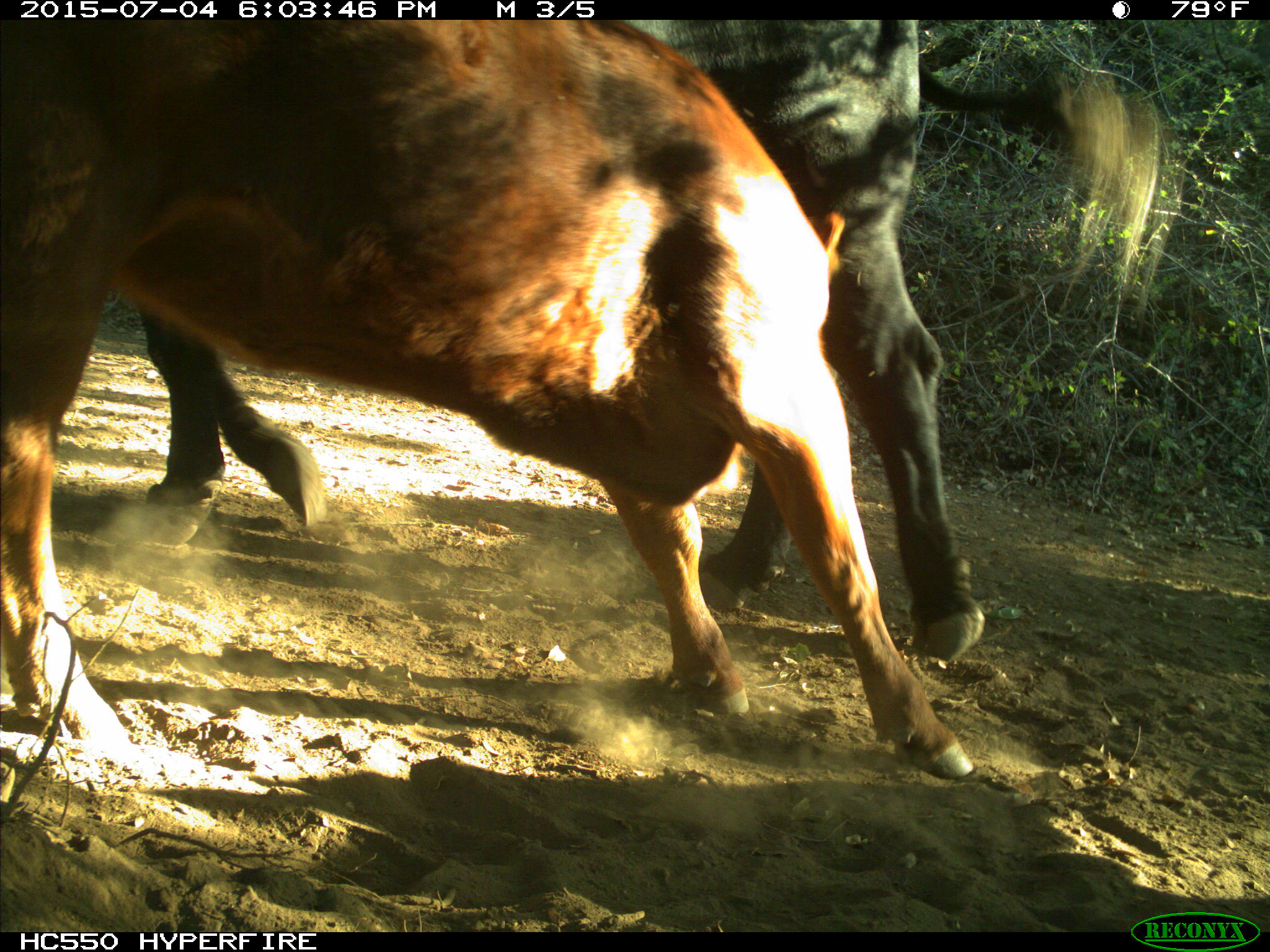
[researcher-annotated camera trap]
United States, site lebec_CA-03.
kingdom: Animalia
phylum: Chordata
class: Mammalia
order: Artiodactyla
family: Bovidae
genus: Bos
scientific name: Bos taurus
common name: domestic cow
Bos taurus (domestic cow).